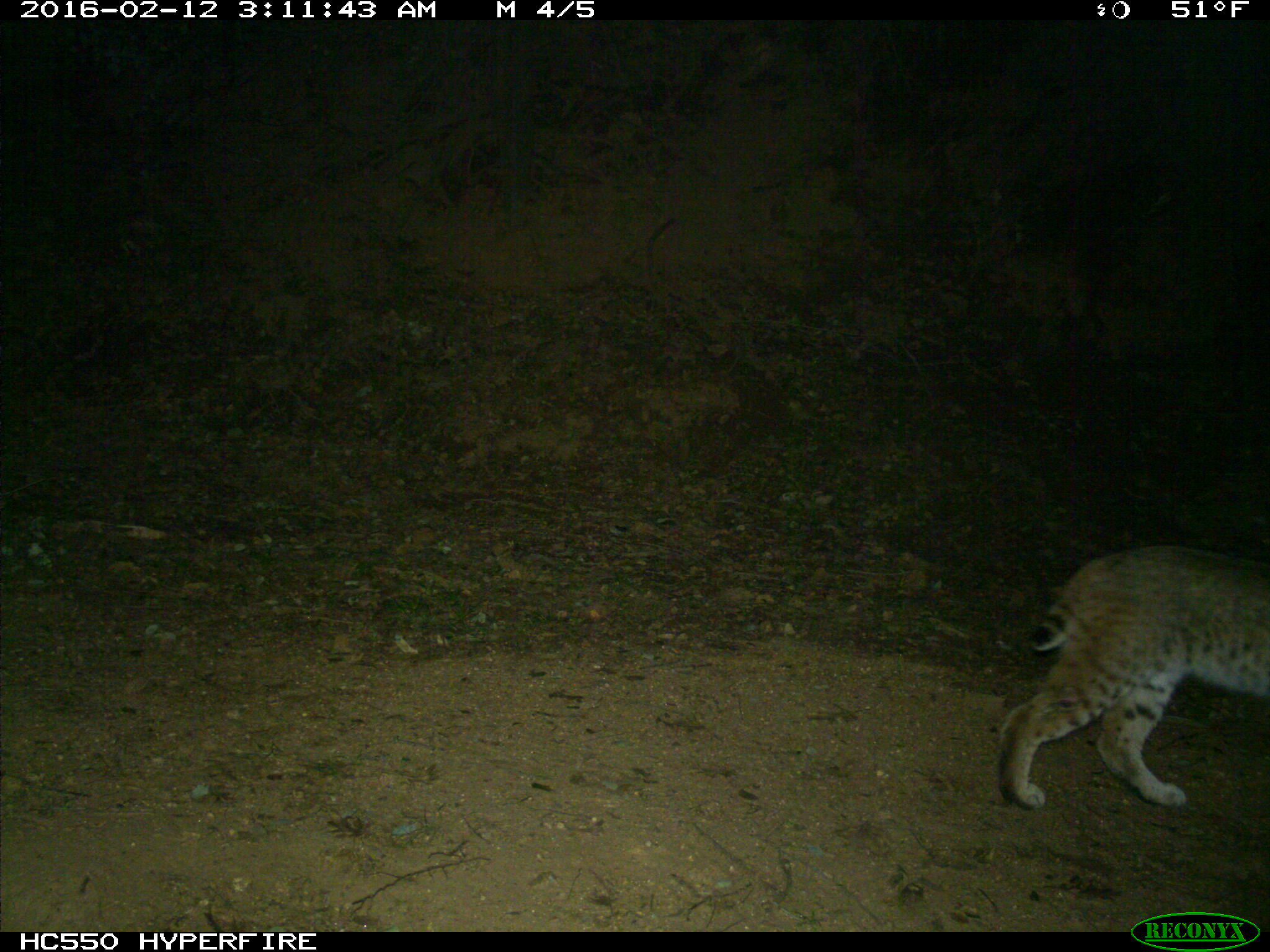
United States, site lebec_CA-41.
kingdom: Animalia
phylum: Chordata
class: Mammalia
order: Carnivora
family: Felidae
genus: Lynx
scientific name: Lynx rufus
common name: bobcat